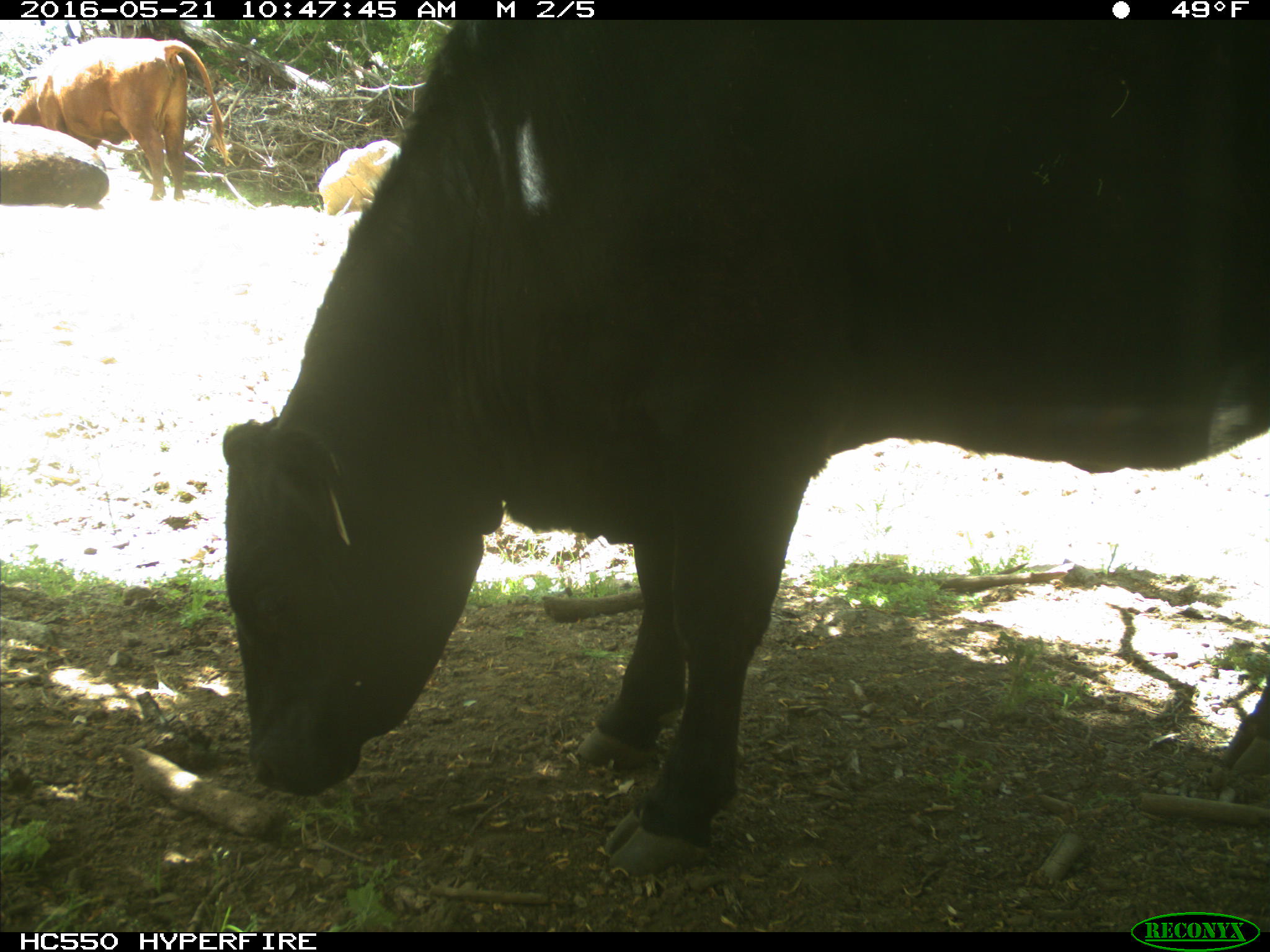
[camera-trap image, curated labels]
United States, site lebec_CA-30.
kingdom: Animalia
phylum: Chordata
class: Mammalia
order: Artiodactyla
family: Bovidae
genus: Bos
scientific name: Bos taurus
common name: domestic cow